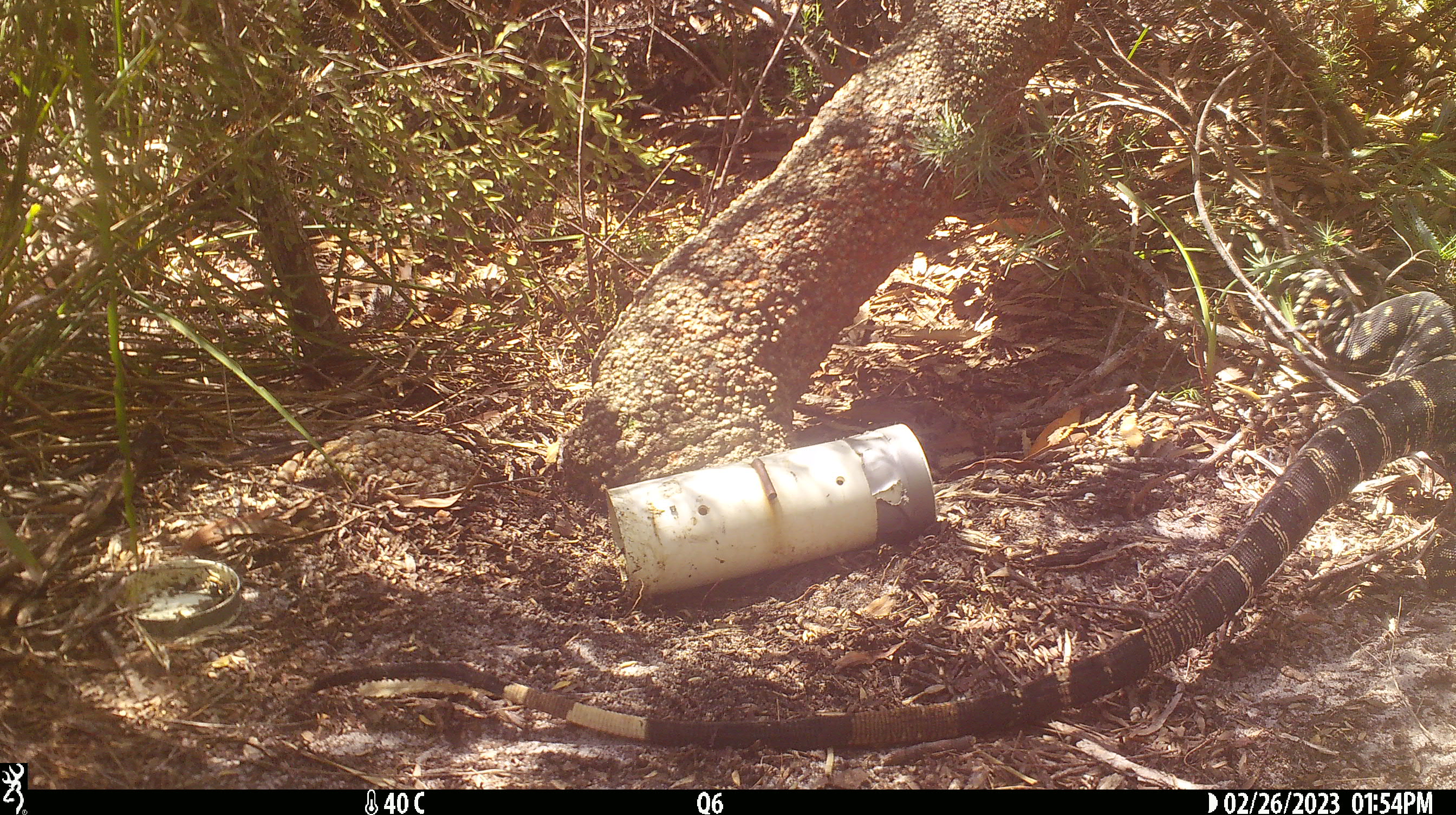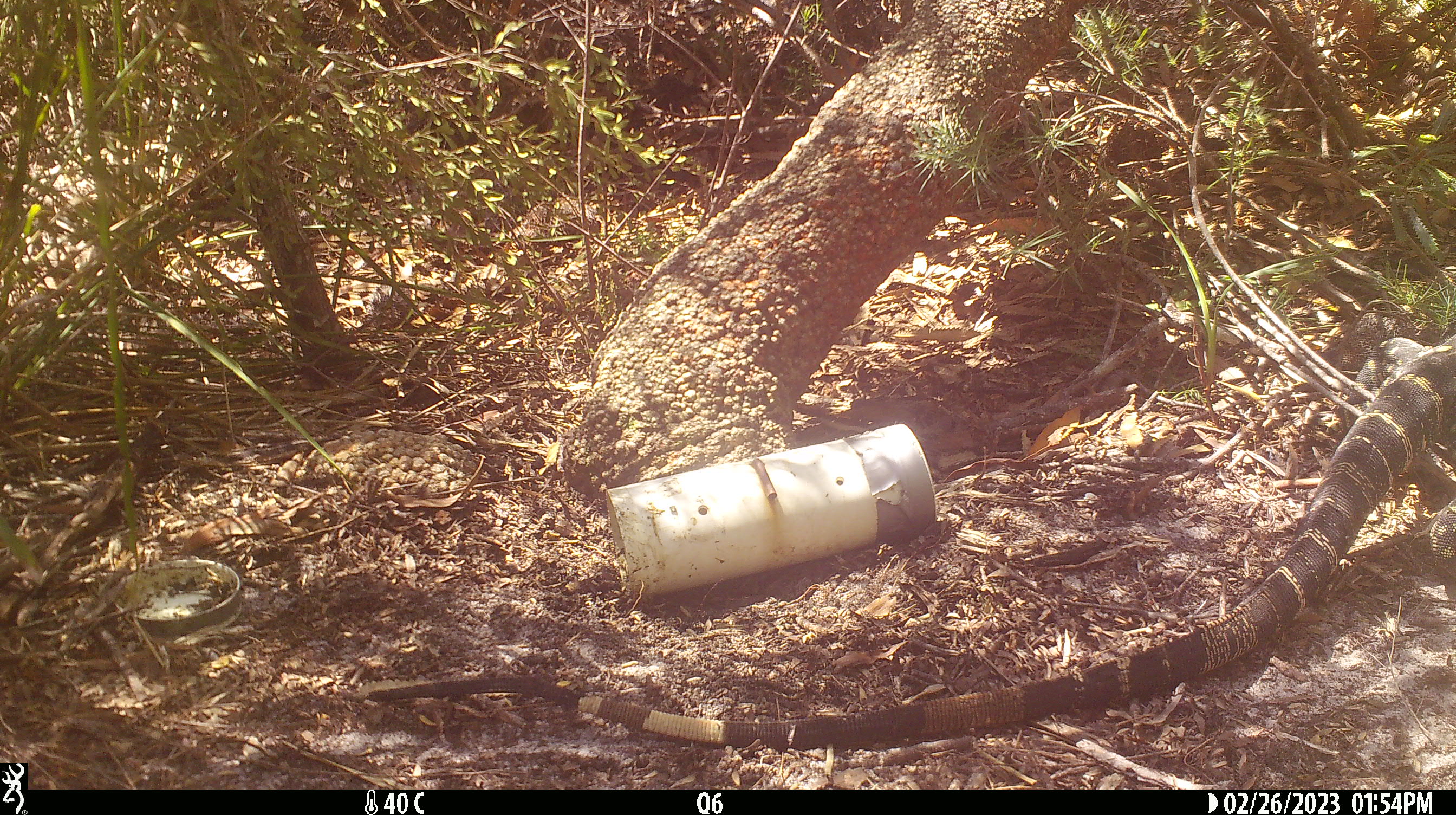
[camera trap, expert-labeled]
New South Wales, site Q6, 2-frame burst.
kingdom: Animalia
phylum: Chordata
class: Reptilia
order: Squamata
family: Varanidae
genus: Varanus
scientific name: Varanus varius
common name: lace monitor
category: goanna